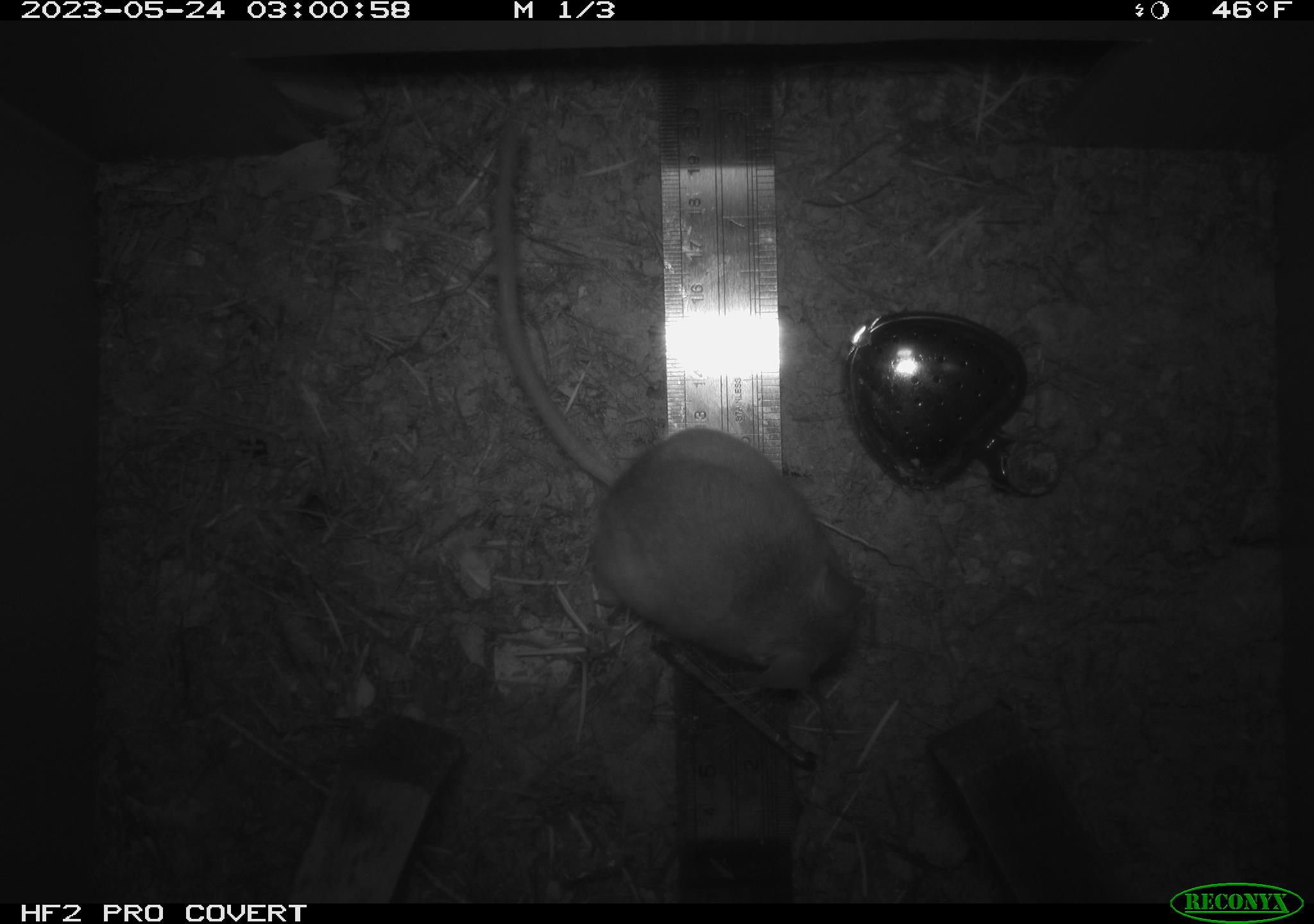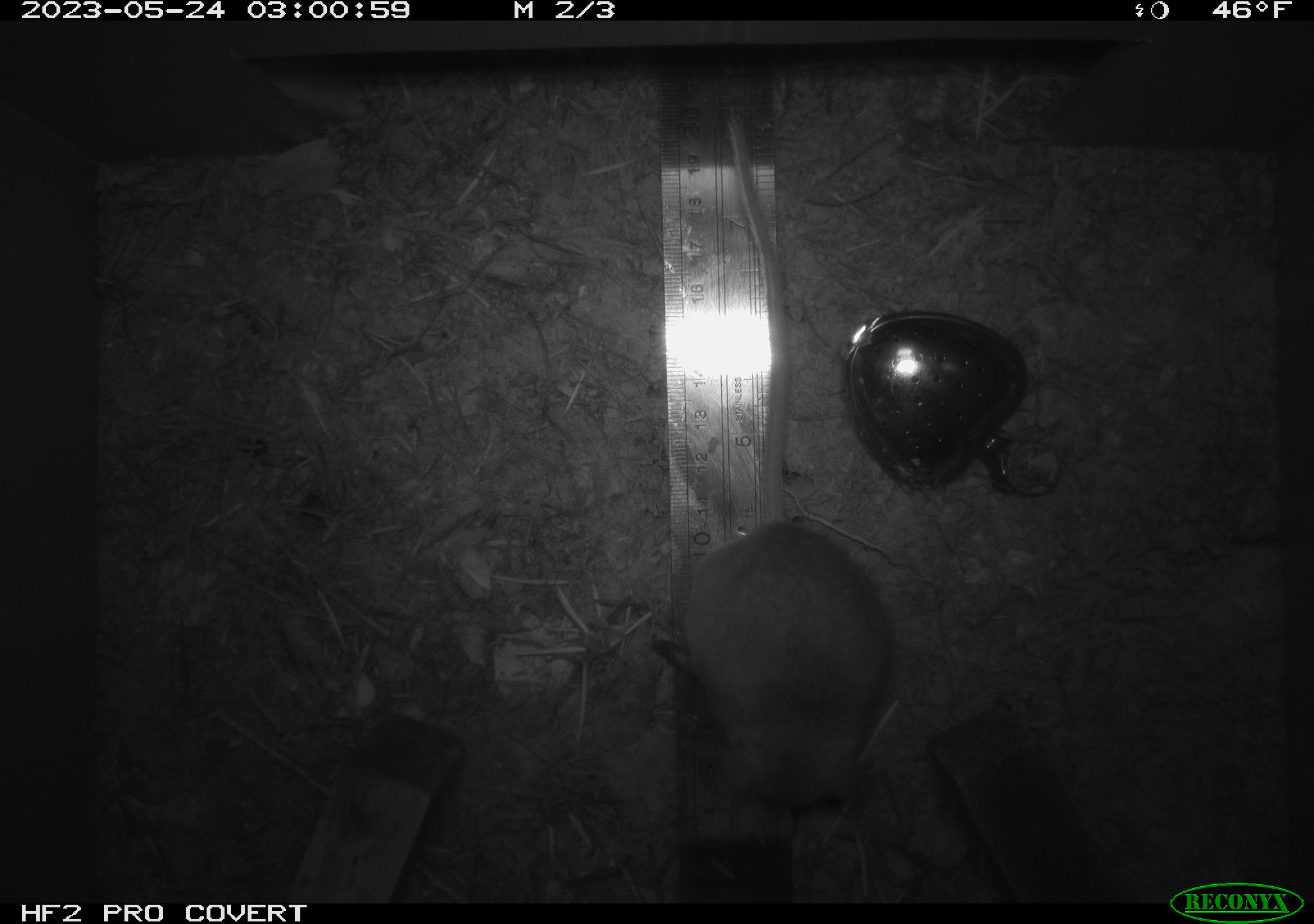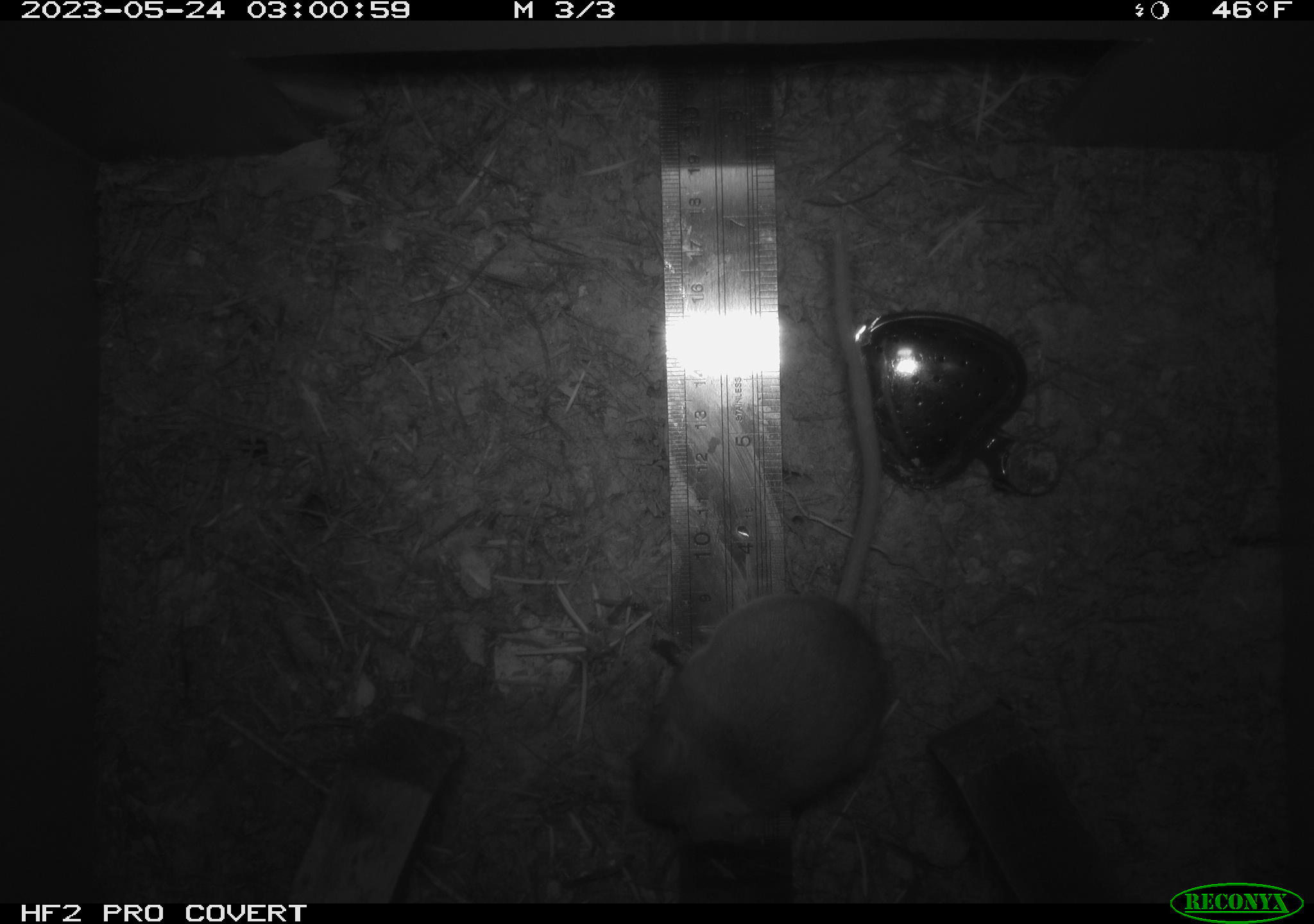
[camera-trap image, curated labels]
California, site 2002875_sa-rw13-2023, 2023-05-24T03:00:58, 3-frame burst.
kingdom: Animalia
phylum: Chordata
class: Mammalia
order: Rodentia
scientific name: Rodentia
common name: mouse species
Mouse species (Rodentia).